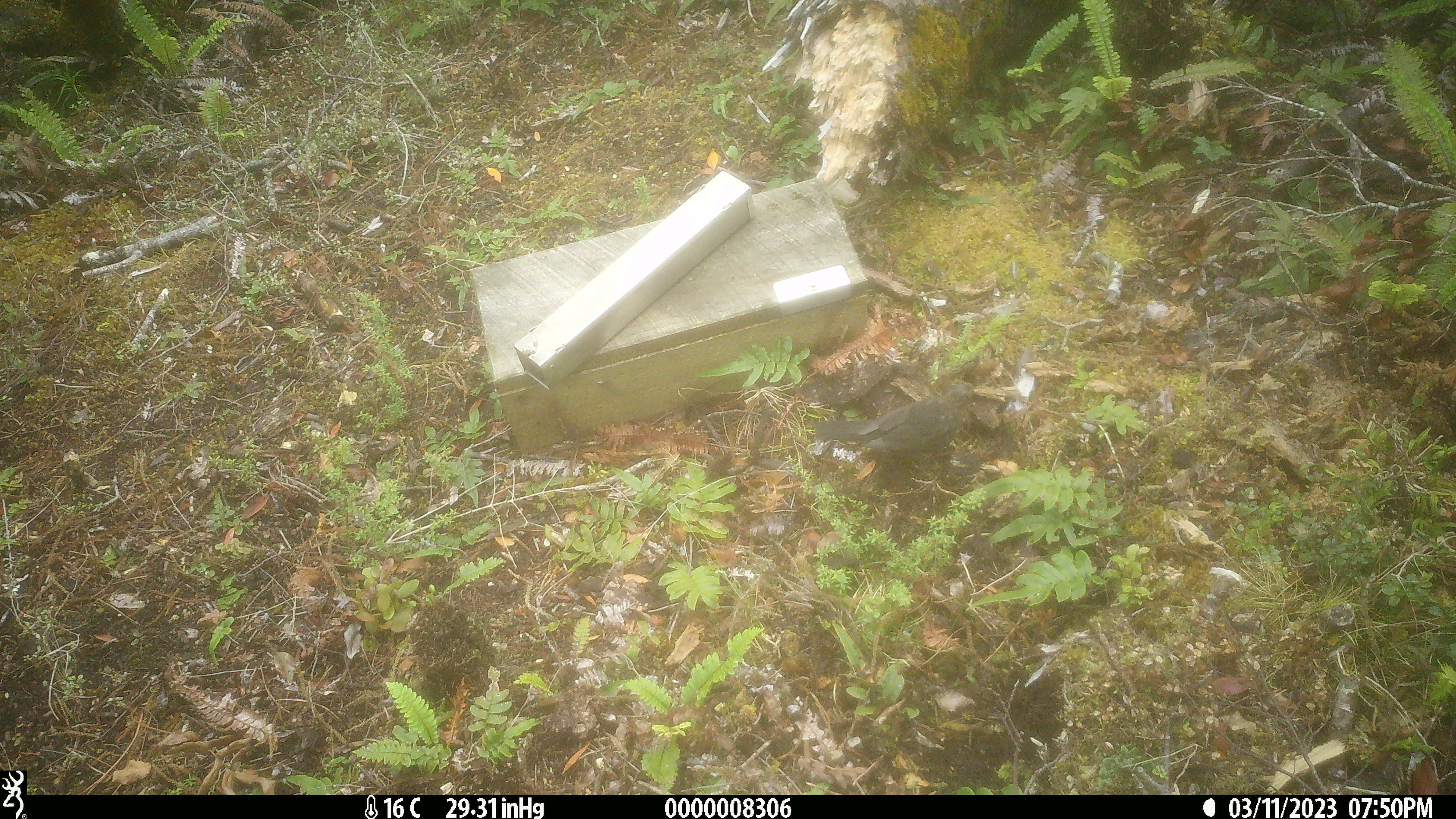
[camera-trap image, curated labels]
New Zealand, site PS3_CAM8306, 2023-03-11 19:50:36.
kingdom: Animalia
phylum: Chordata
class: Aves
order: Passeriformes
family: Turdidae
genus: Turdus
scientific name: Turdus merula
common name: eurasian blackbird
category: blackbird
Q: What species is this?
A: Blackbird (eurasian blackbird) (Turdus merula).